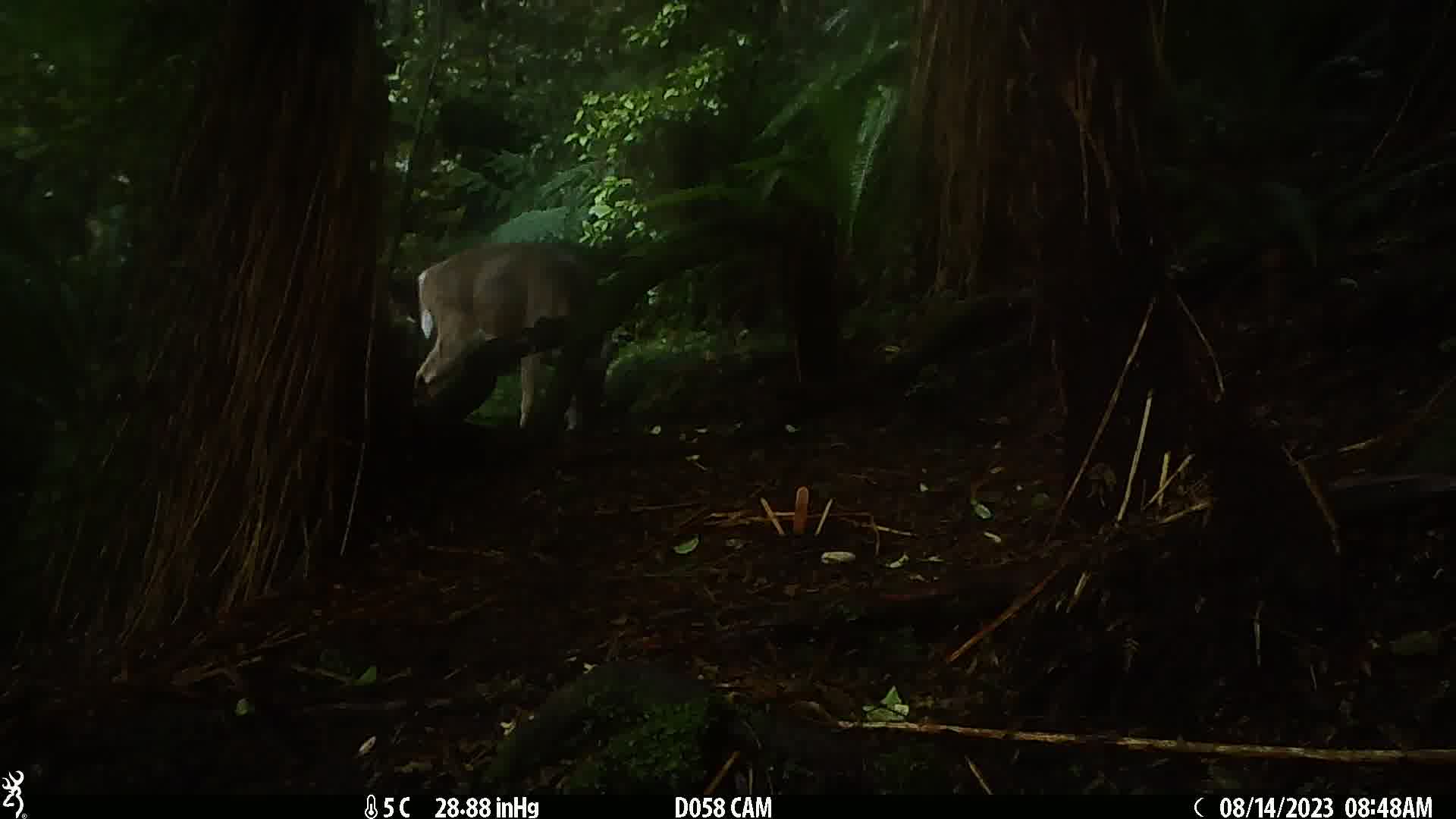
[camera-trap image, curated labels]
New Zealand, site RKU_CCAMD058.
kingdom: Animalia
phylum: Chordata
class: Mammalia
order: Artiodactyla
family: Cervidae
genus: Odocoileus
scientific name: Odocoileus virginianus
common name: white-tailed deer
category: white tailed deer